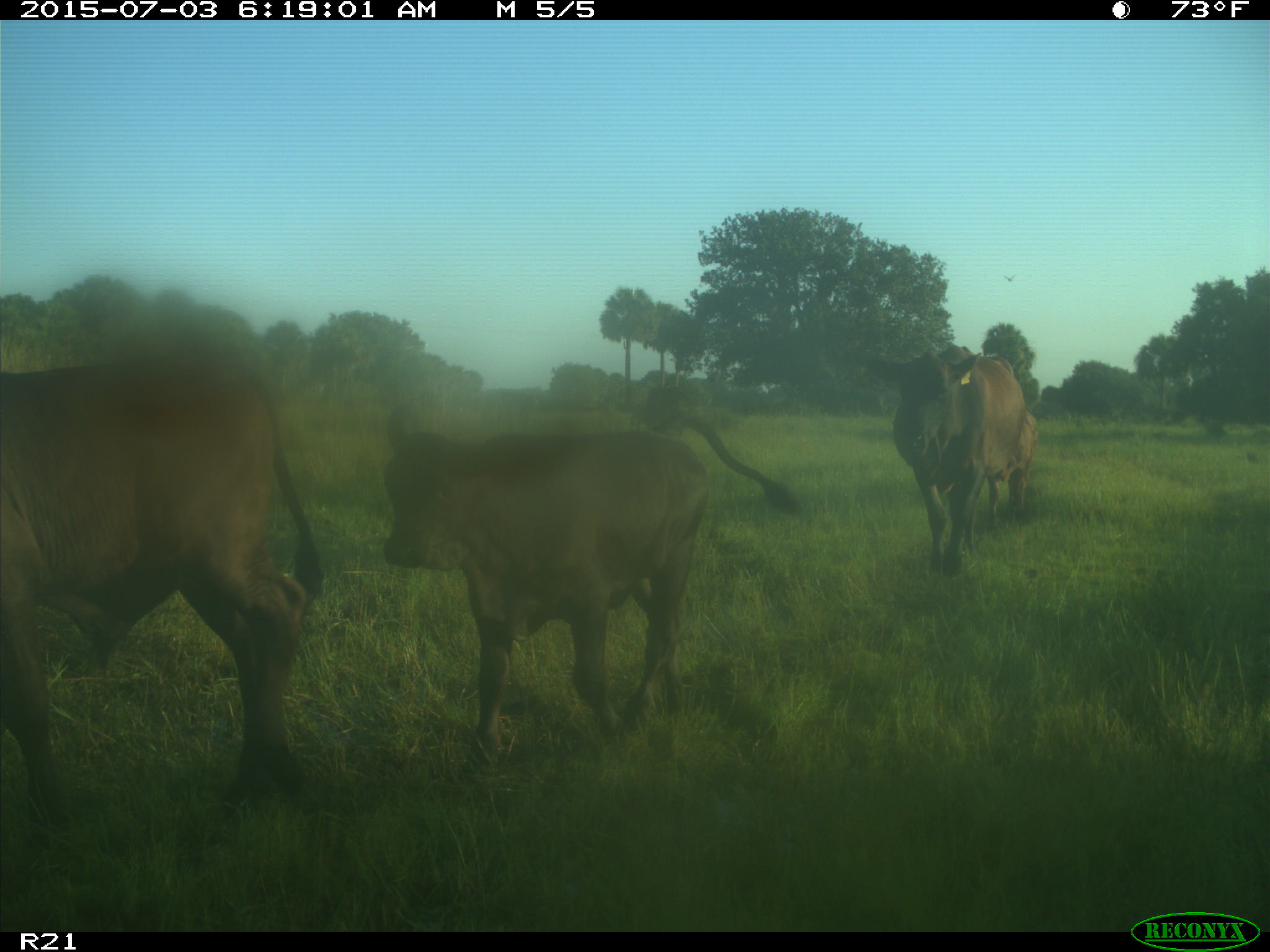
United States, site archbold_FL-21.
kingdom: Animalia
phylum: Chordata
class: Mammalia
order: Artiodactyla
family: Bovidae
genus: Bos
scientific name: Bos taurus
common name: domestic cow